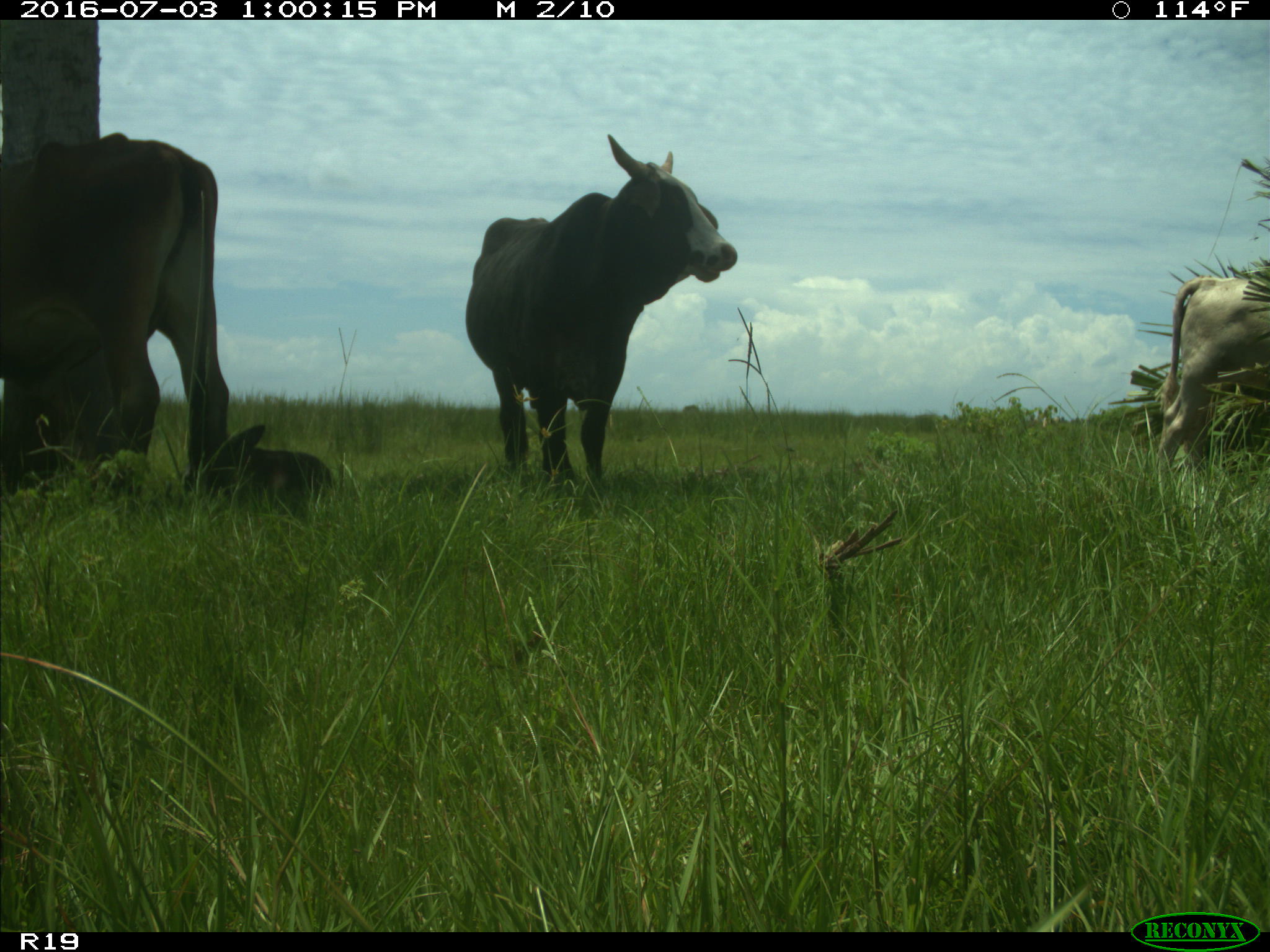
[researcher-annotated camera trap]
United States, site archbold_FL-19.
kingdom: Animalia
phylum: Chordata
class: Mammalia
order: Artiodactyla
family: Bovidae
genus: Bos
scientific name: Bos taurus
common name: domestic cow